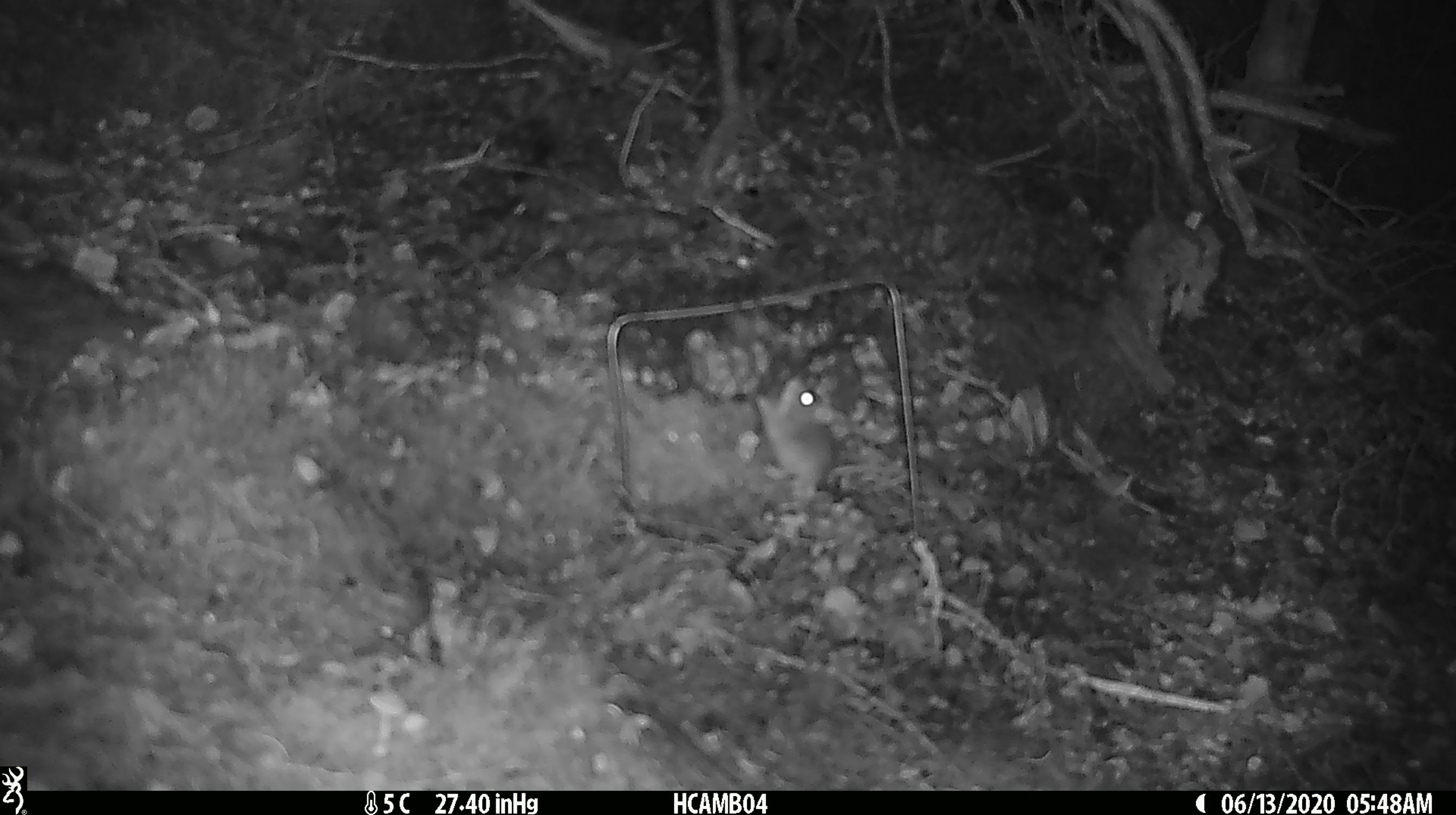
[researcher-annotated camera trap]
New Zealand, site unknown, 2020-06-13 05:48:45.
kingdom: Animalia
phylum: Chordata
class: Mammalia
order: Rodentia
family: Muridae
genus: Mus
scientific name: Mus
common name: mouse